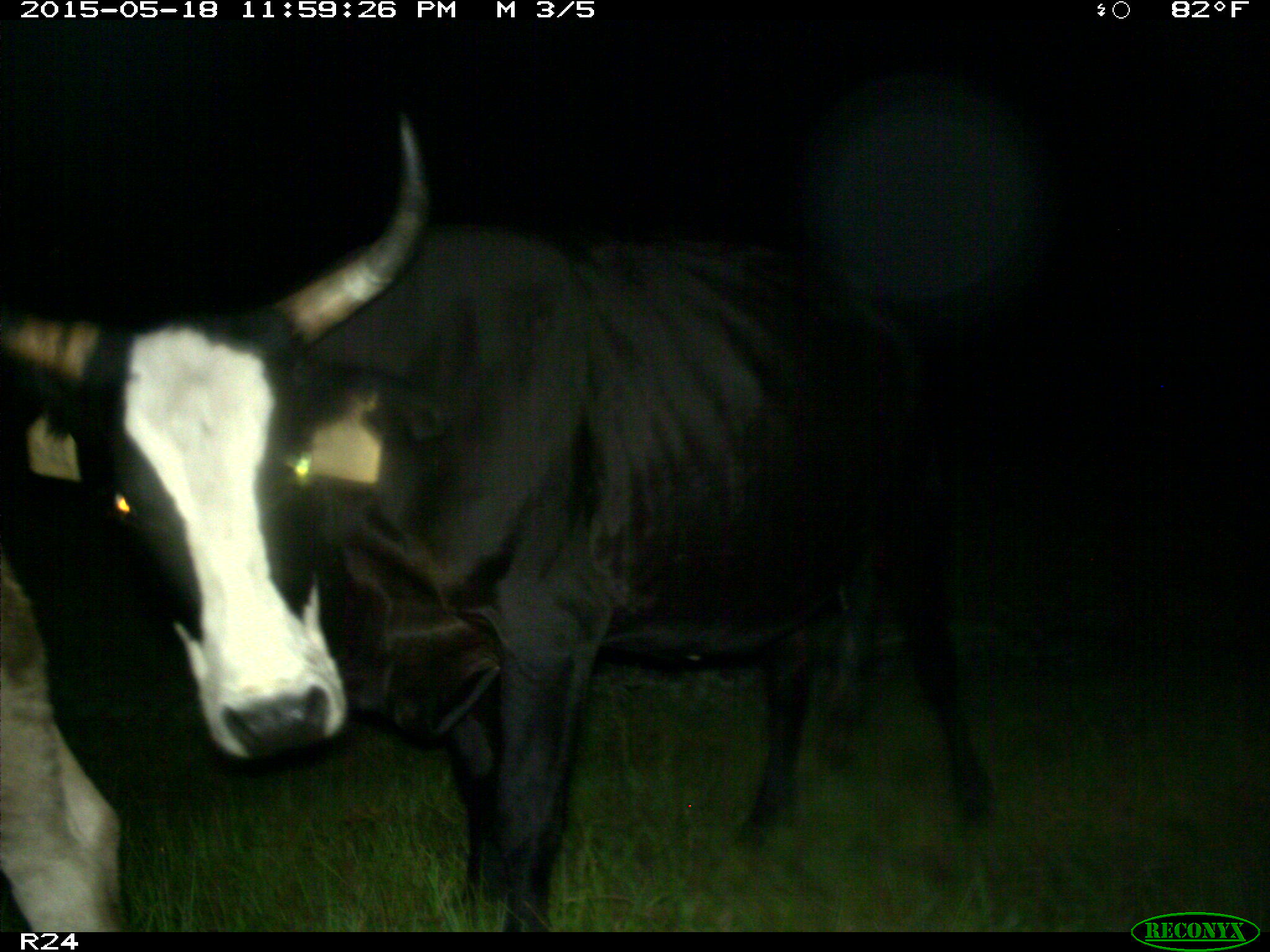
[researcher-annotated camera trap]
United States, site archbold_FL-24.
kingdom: Animalia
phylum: Chordata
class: Mammalia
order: Artiodactyla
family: Bovidae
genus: Bos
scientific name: Bos taurus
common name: domestic cow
Bos taurus (domestic cow).